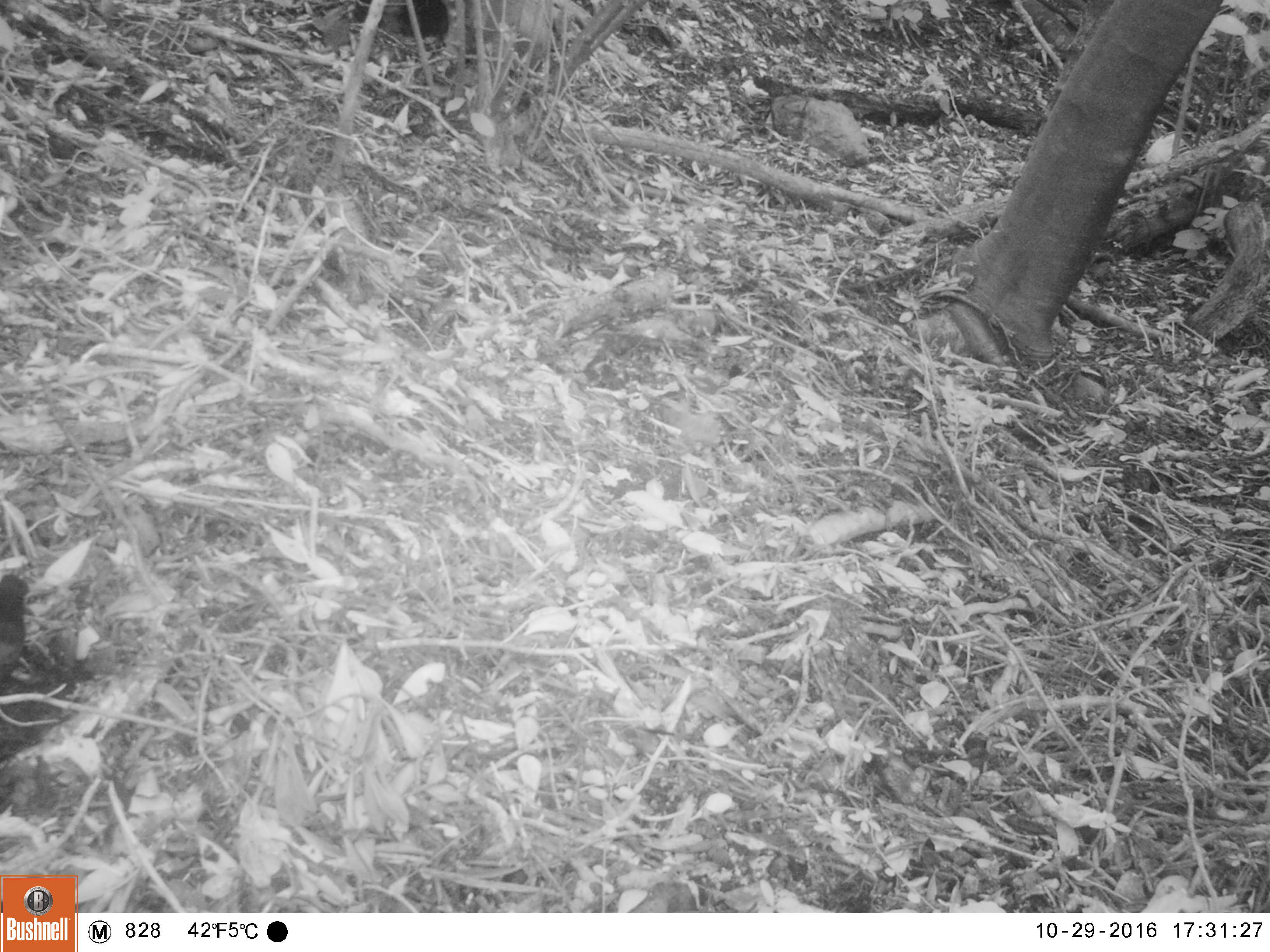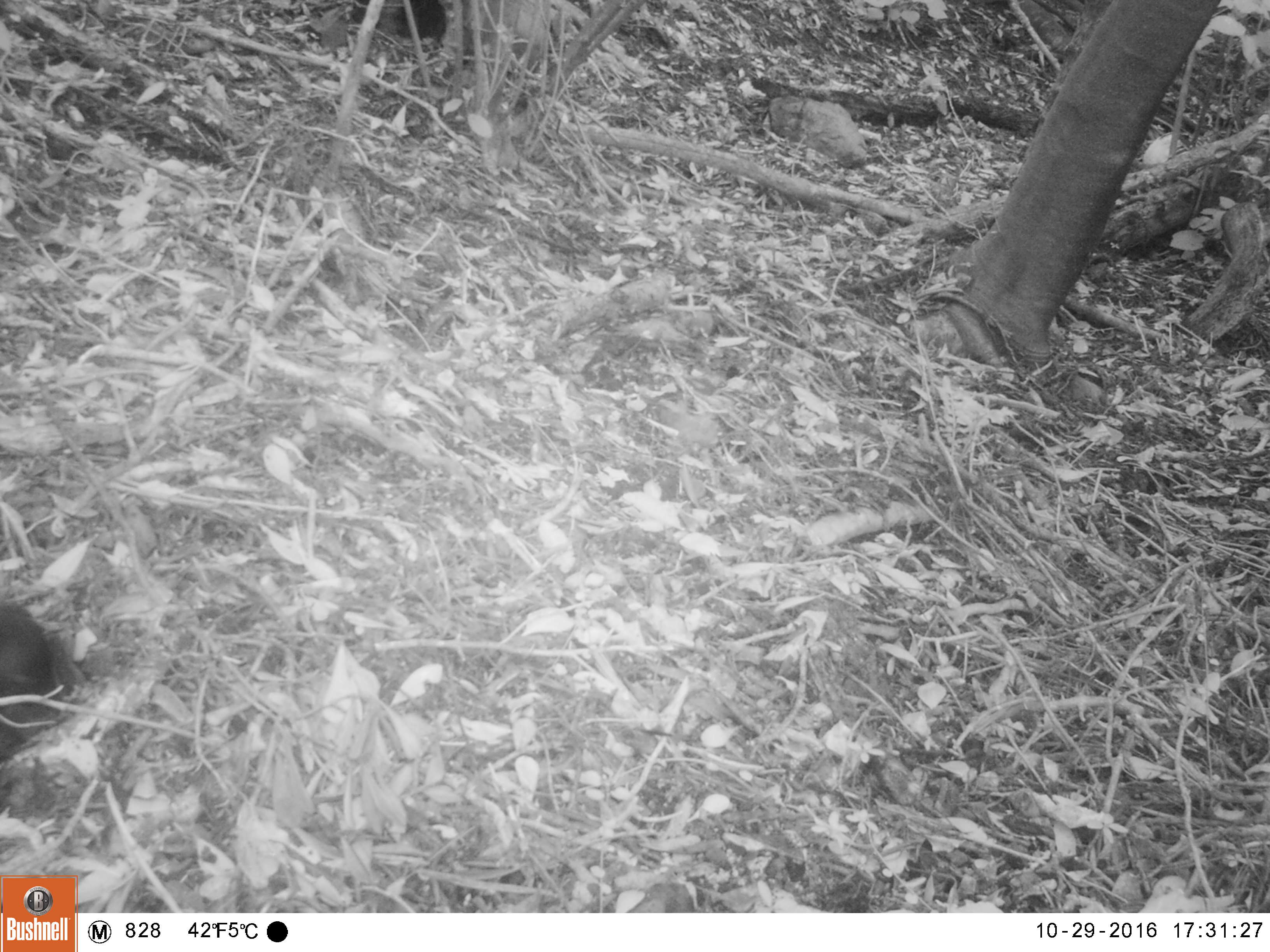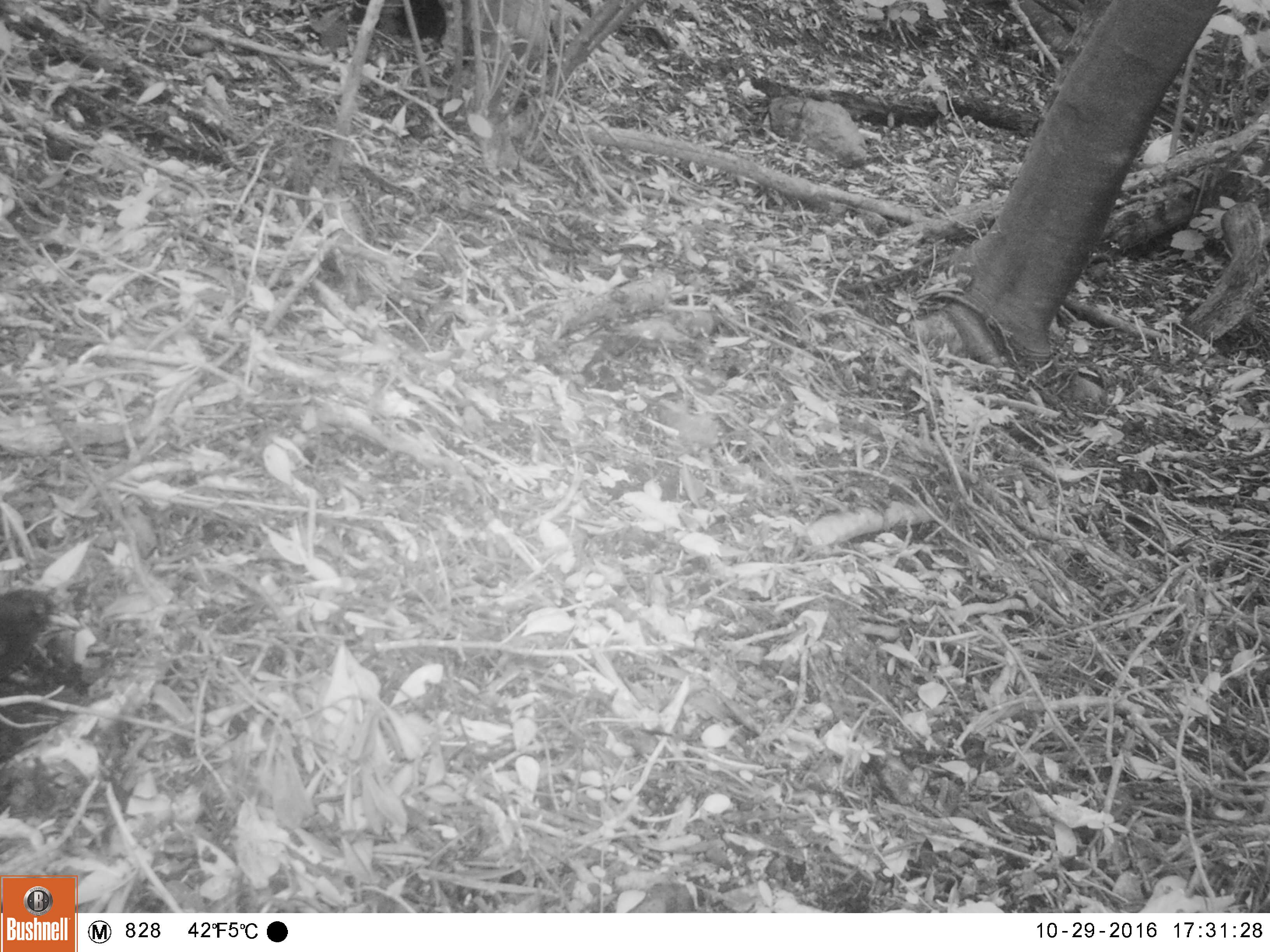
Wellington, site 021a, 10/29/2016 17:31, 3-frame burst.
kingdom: Animalia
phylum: Chordata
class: Aves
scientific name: Aves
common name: bird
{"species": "bird (Aves)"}